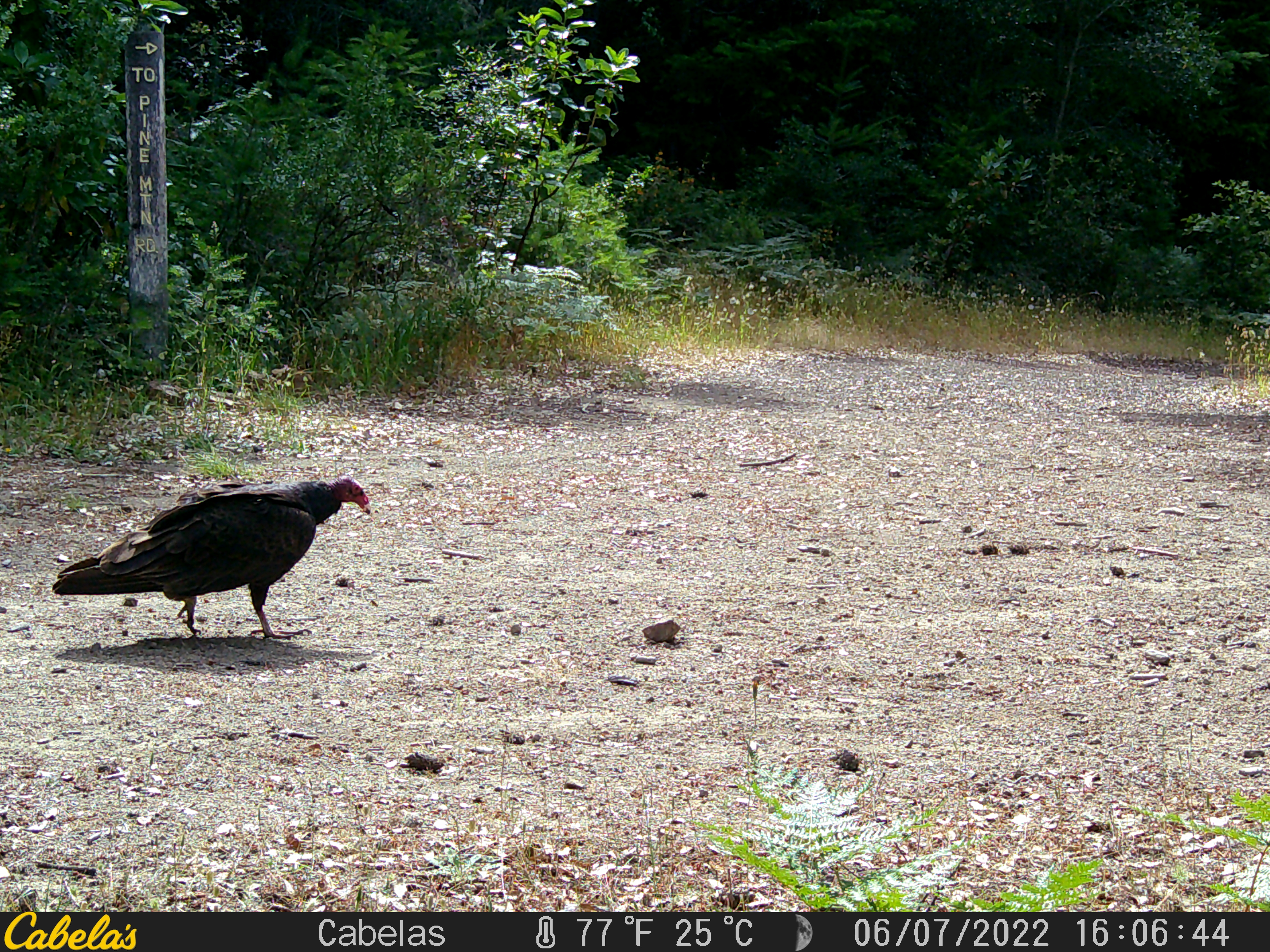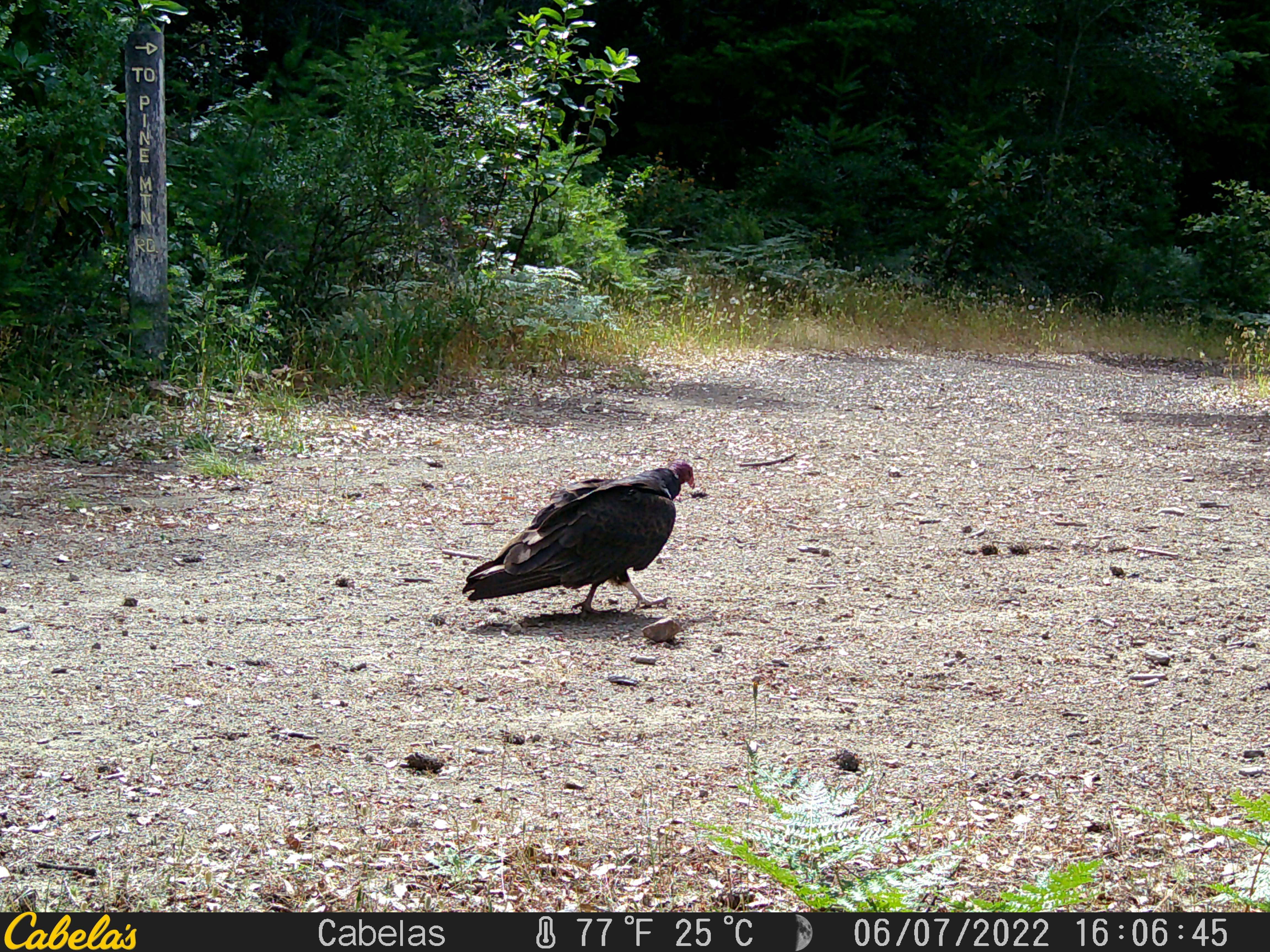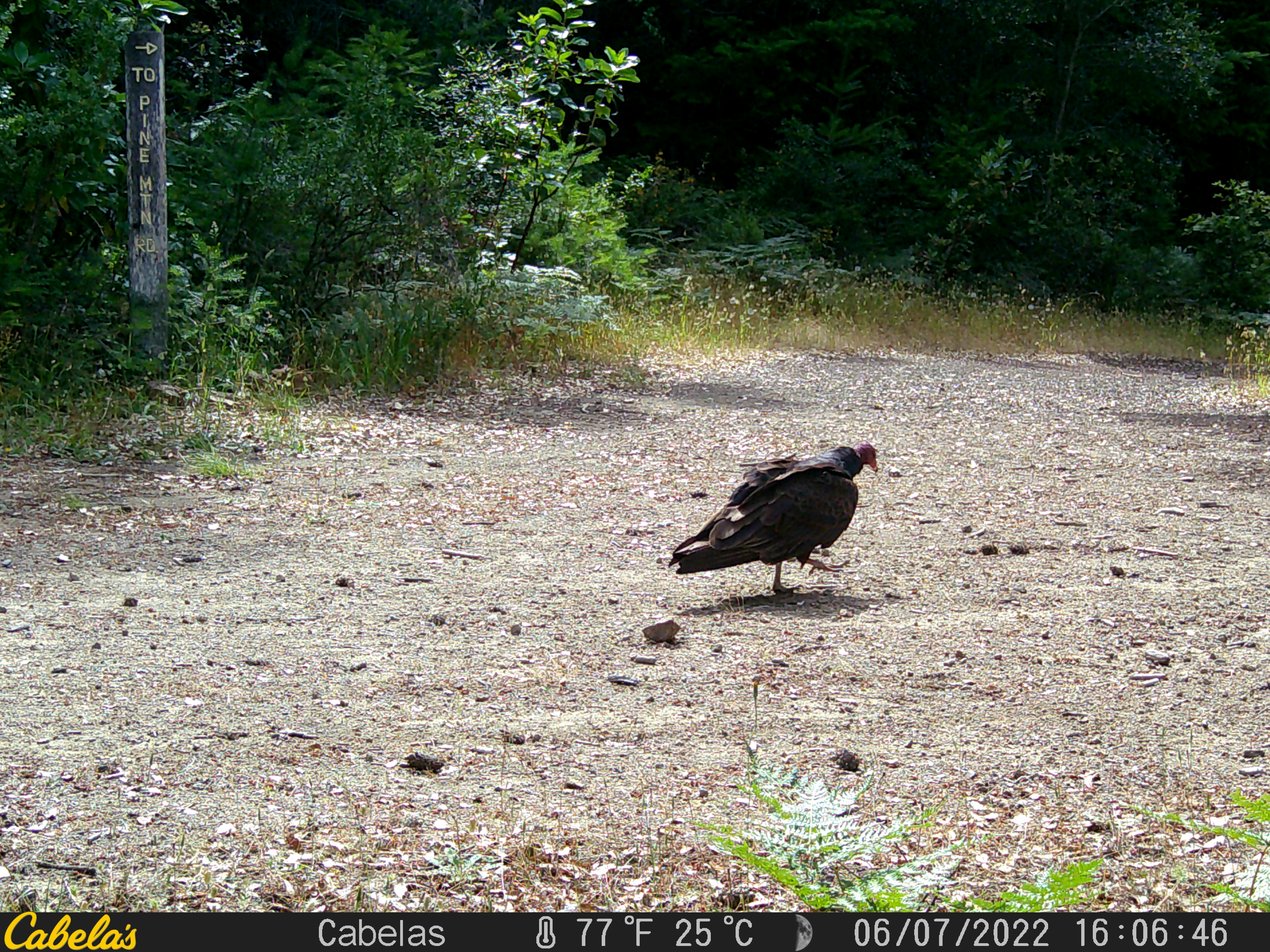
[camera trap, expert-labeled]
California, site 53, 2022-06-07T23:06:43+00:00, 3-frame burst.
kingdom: Animalia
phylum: Chordata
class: Aves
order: Cathartiformes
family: Cathartidae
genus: Cathartes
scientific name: Cathartes aura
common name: turkey vulture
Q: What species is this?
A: Turkey vulture (Cathartes aura).